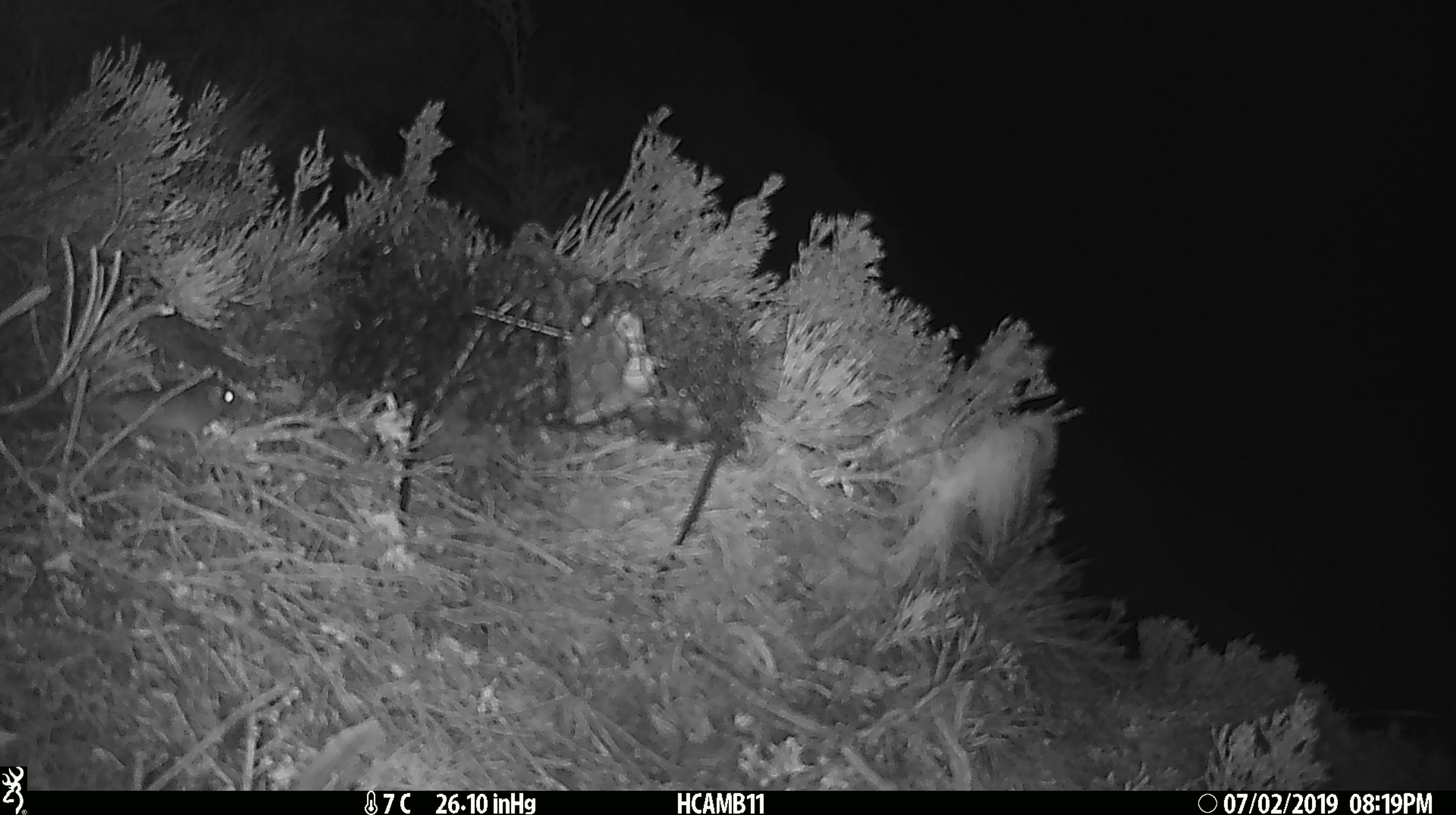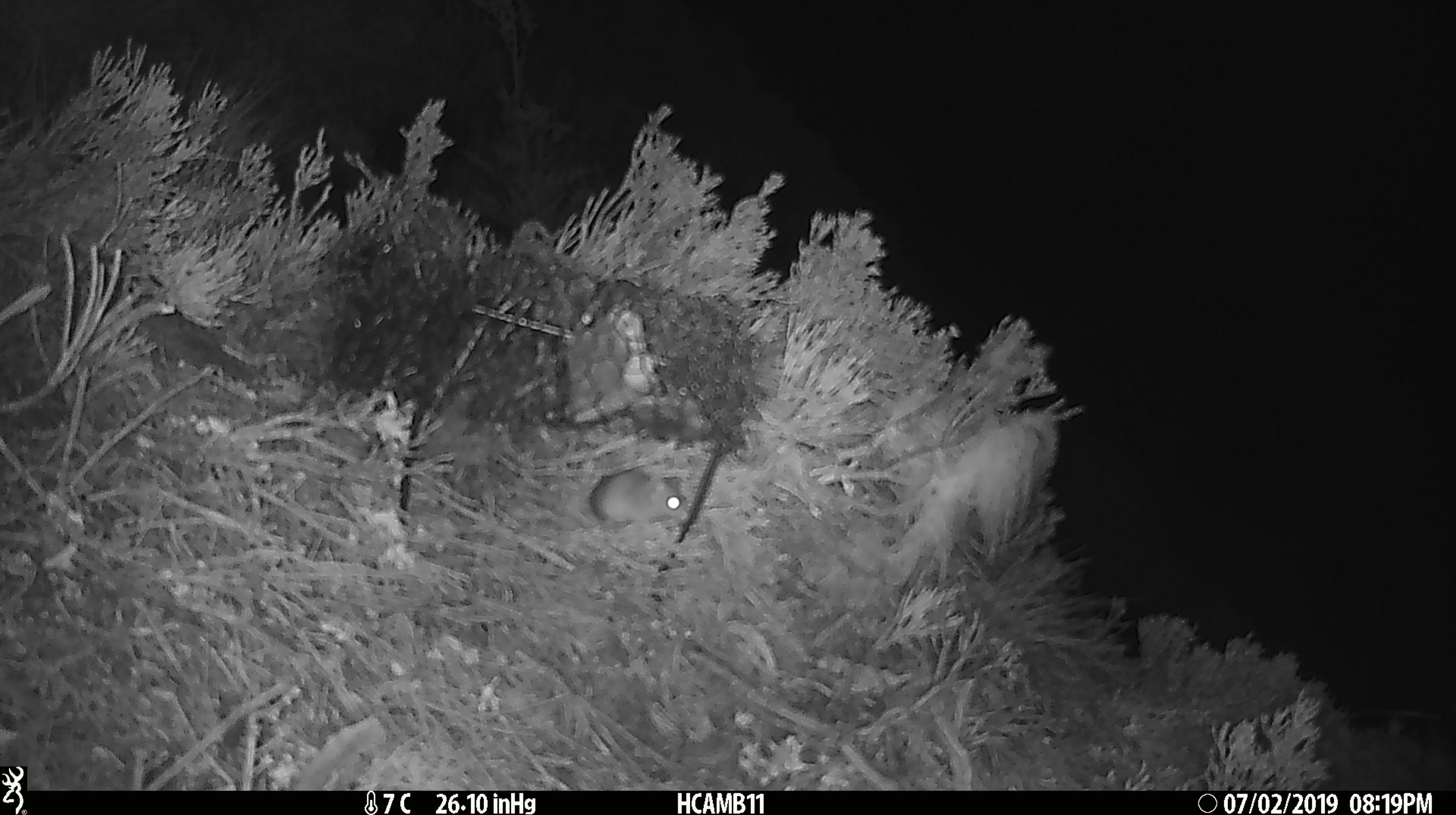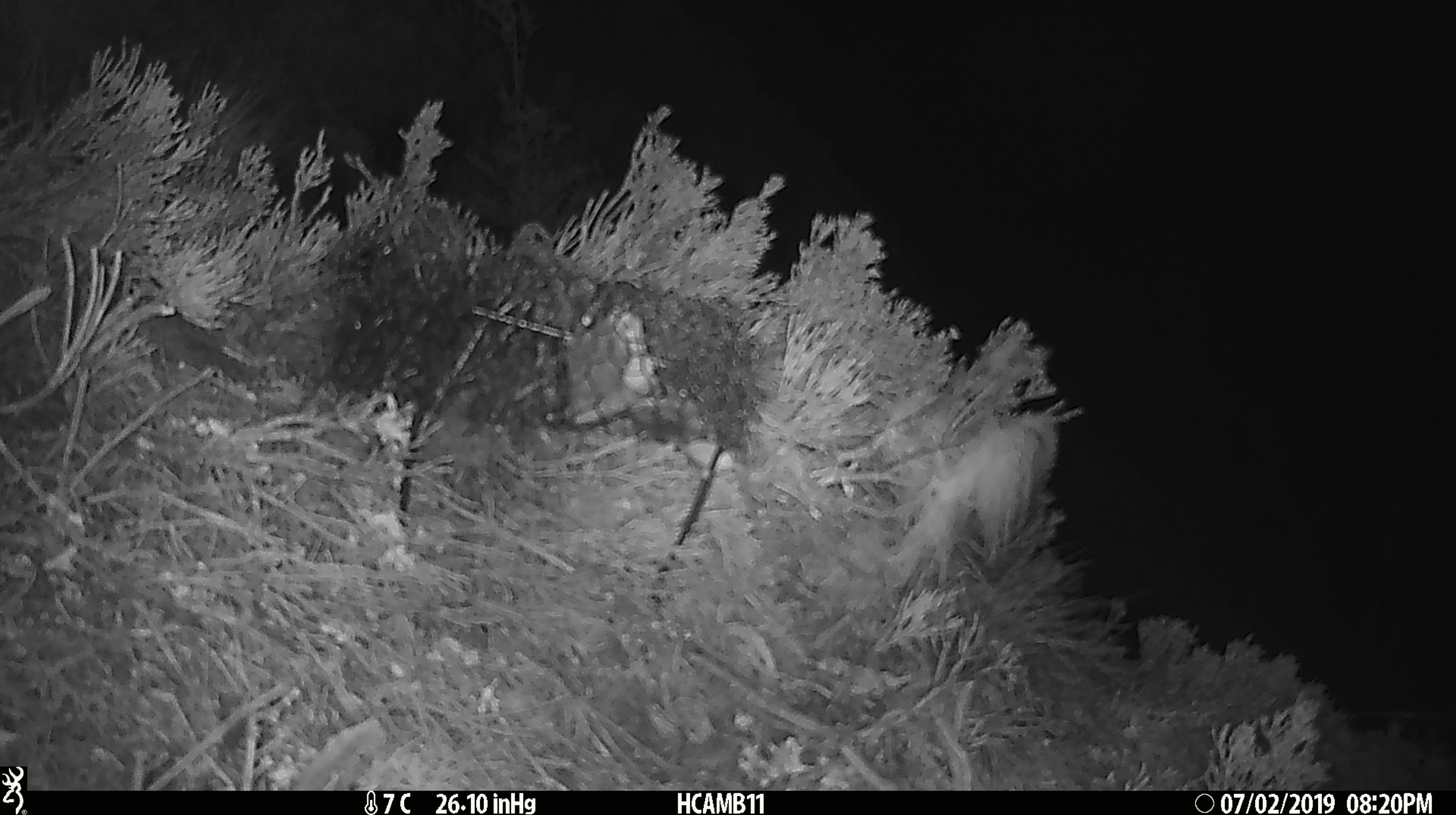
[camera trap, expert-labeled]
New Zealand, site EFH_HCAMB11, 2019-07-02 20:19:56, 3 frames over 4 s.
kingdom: Animalia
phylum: Chordata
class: Mammalia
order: Rodentia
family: Muridae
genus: Mus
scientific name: Mus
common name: mouse